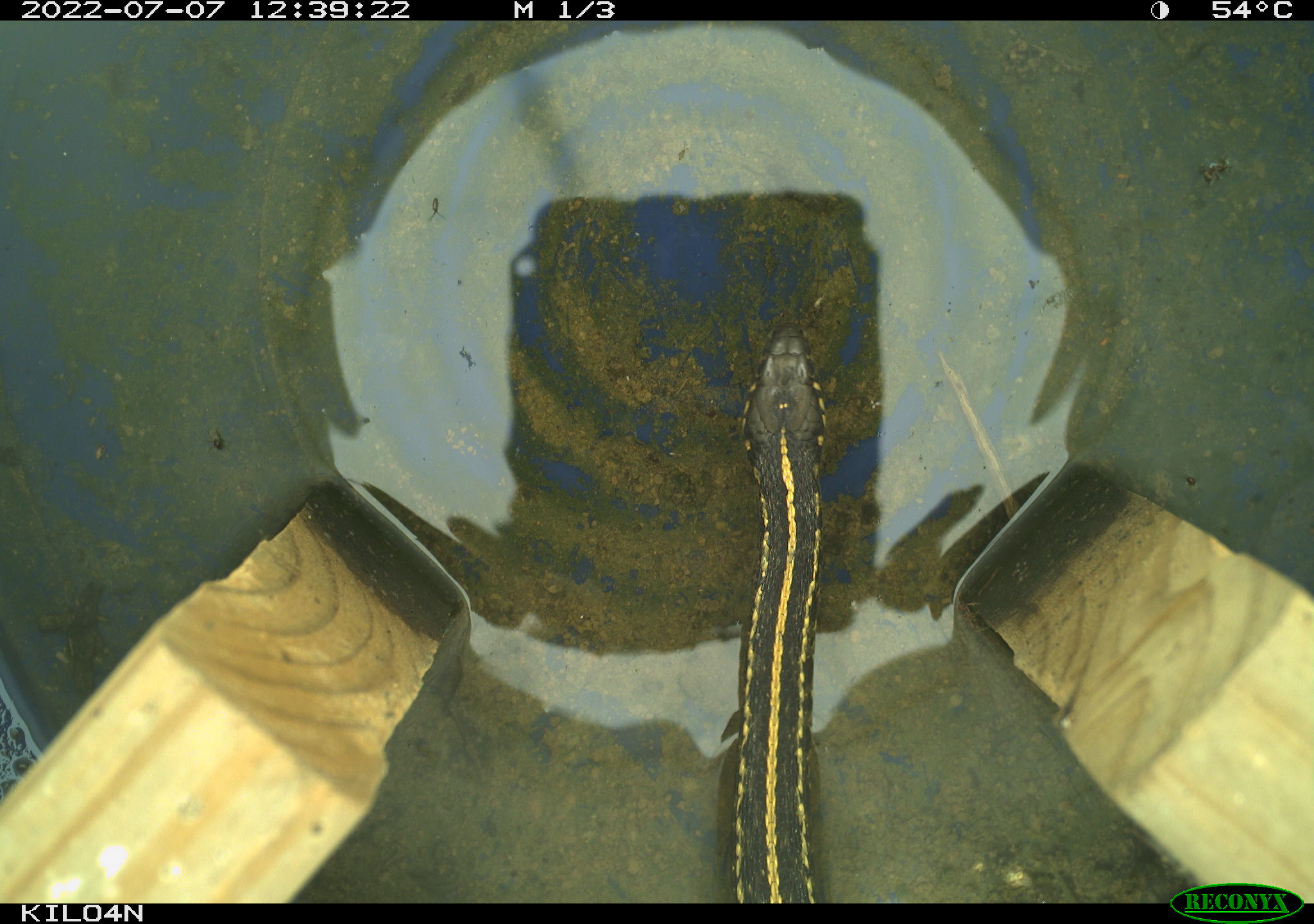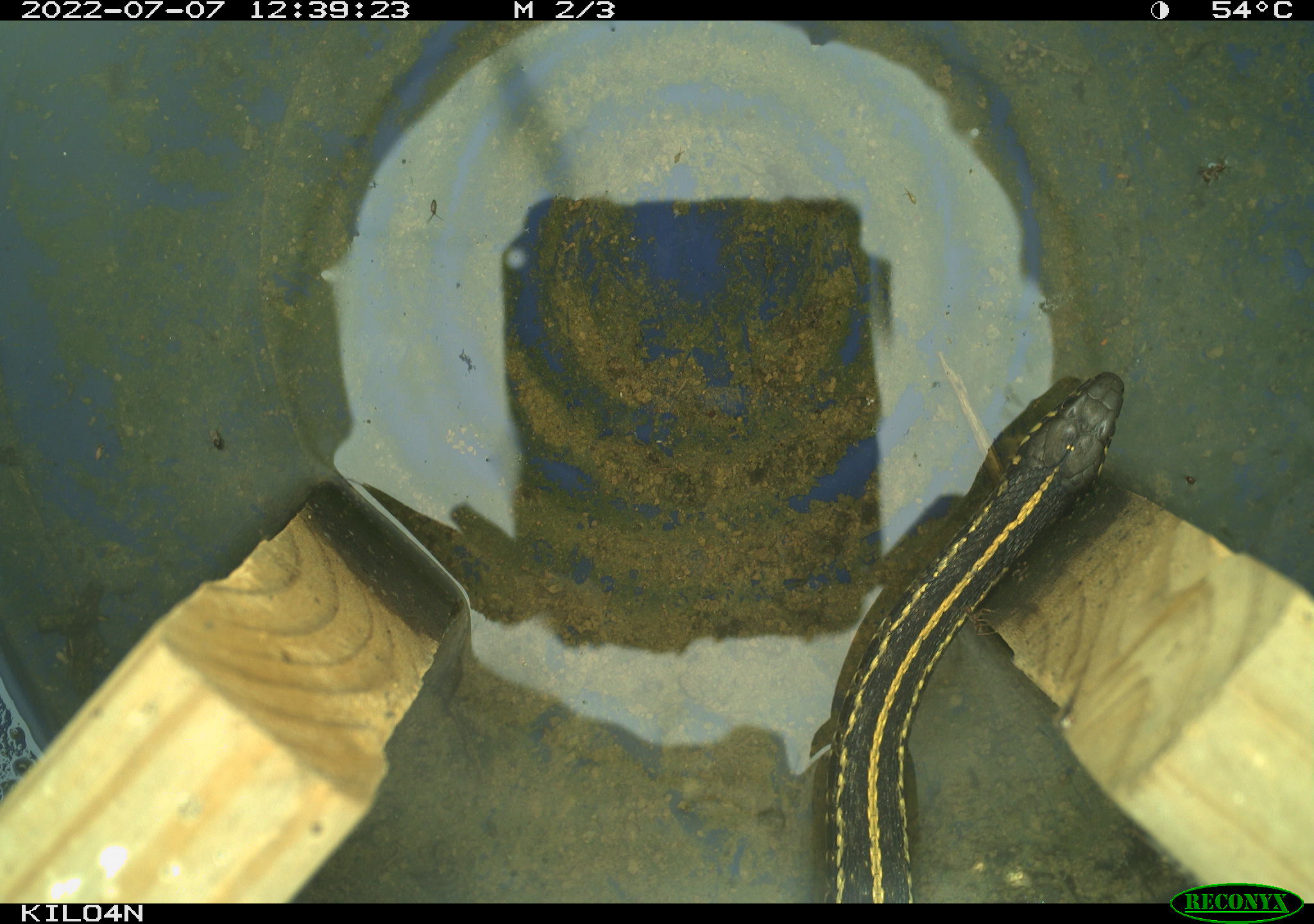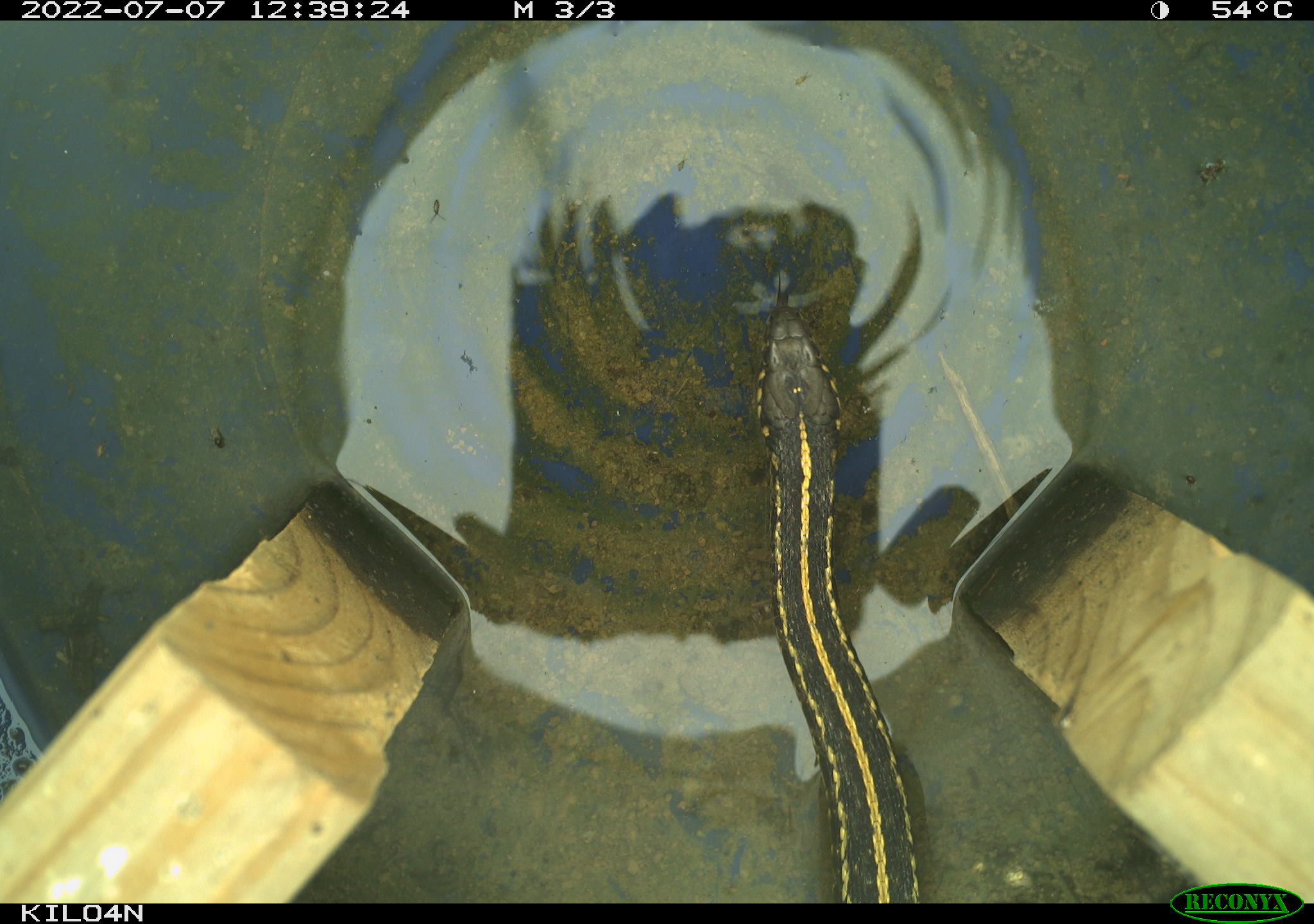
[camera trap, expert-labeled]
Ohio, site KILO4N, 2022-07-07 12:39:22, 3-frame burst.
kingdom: Animalia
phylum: Chordata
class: Reptilia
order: Squamata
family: Colubridae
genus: Thamnophis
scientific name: Thamnophis radix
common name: plains gartersnake